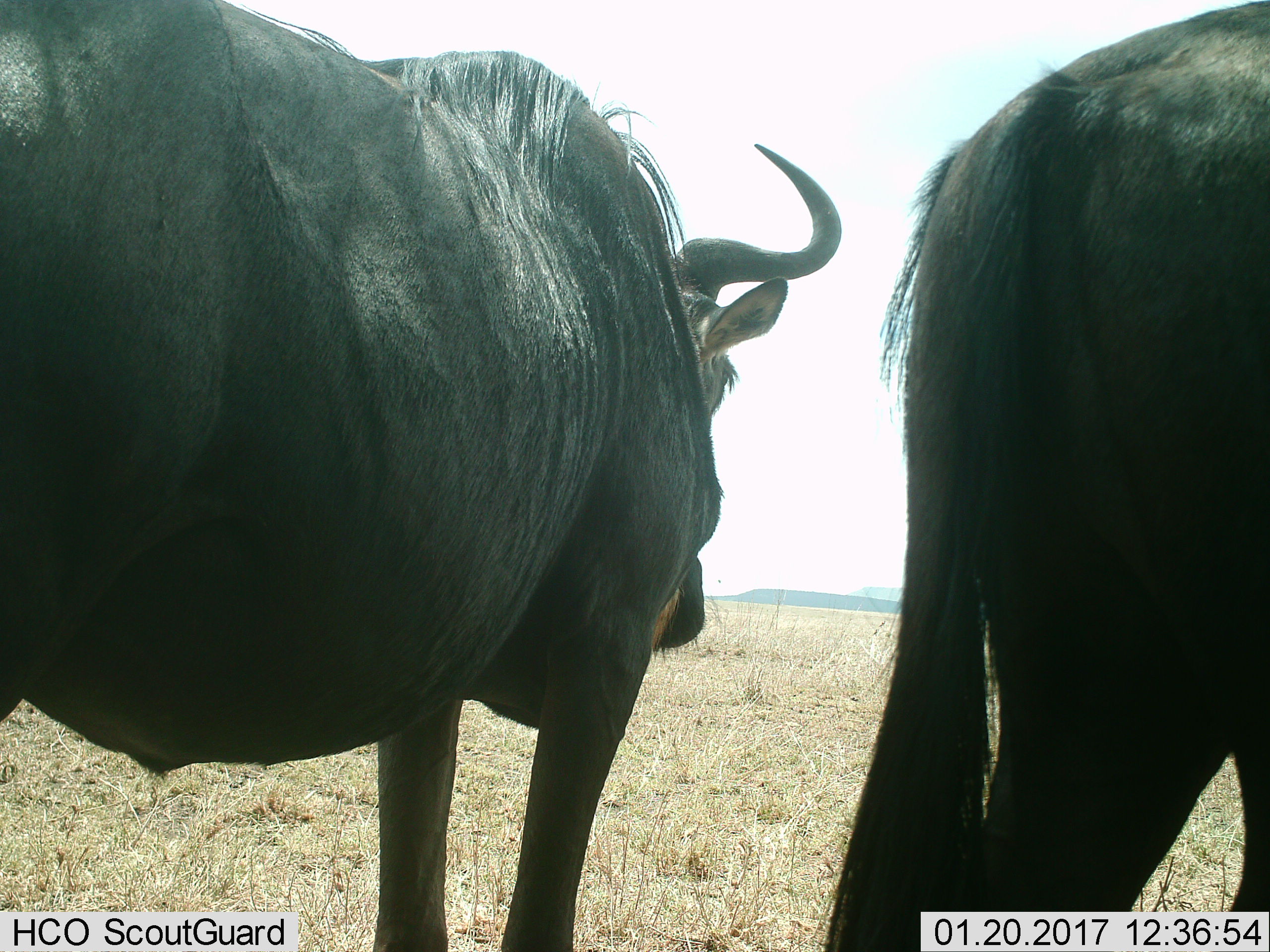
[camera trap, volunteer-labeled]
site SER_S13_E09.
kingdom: Animalia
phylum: Chordata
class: Mammalia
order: Artiodactyla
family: Bovidae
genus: Connochaetes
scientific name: Connochaetes taurinus taurinus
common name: blue wildebeest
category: wildebeestblue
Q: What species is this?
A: Wildebeestblue (blue wildebeest) (Connochaetes taurinus taurinus).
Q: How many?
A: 2.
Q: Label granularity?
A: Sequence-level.